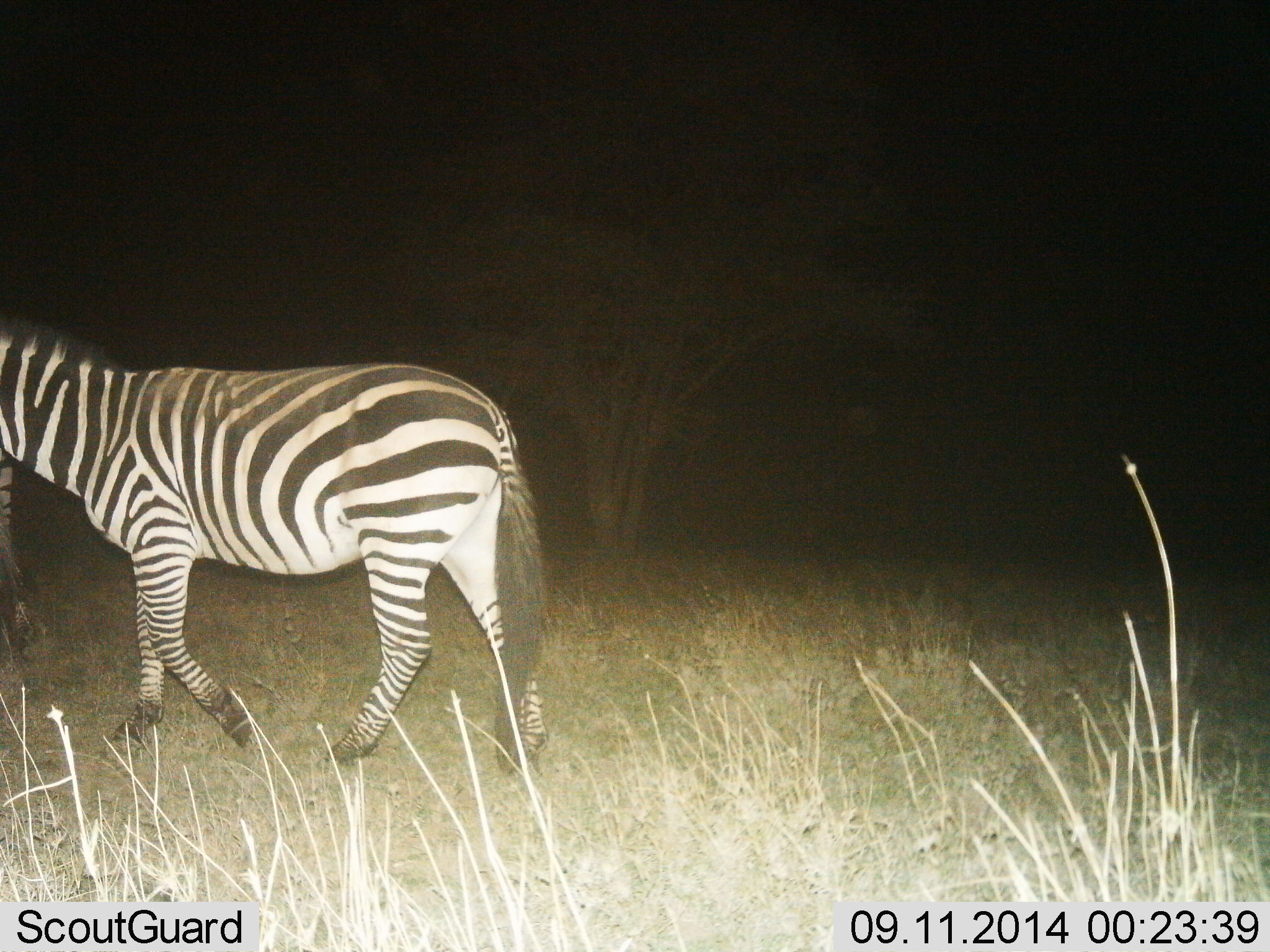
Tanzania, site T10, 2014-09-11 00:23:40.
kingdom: Animalia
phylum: Chordata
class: Mammalia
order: Perissodactyla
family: Equidae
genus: Equus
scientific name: Equus quagga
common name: plains zebra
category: zebra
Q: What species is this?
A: Zebra (plains zebra) (Equus quagga).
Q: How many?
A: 1.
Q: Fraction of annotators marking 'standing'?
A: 40%.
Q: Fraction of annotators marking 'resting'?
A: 0%.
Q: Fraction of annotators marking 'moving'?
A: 60%.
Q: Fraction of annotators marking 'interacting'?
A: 0%.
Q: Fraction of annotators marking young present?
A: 0%.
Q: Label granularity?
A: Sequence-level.